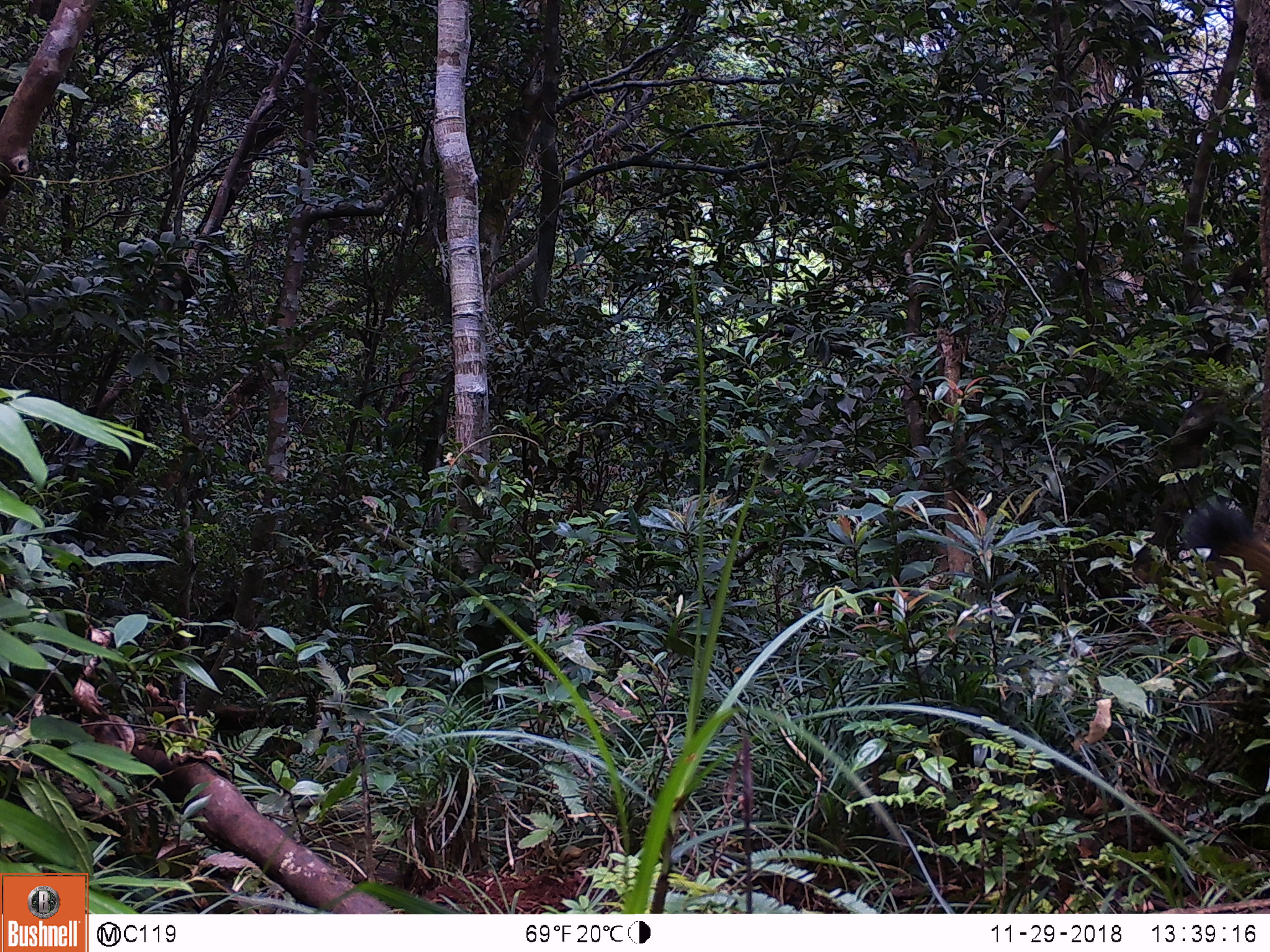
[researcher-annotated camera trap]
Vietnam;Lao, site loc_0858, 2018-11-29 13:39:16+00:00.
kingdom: Animalia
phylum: Chordata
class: Mammalia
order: Rodentia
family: Sciuridae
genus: Sciurus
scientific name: Sciurus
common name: squirrel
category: unidentified squirrel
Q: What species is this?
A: Unidentified squirrel (squirrel) (Sciurus).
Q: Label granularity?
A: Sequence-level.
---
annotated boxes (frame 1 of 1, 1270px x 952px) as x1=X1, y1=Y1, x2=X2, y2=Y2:
unidentified squirrel: x1=1178, y1=498, x2=1270, y2=624